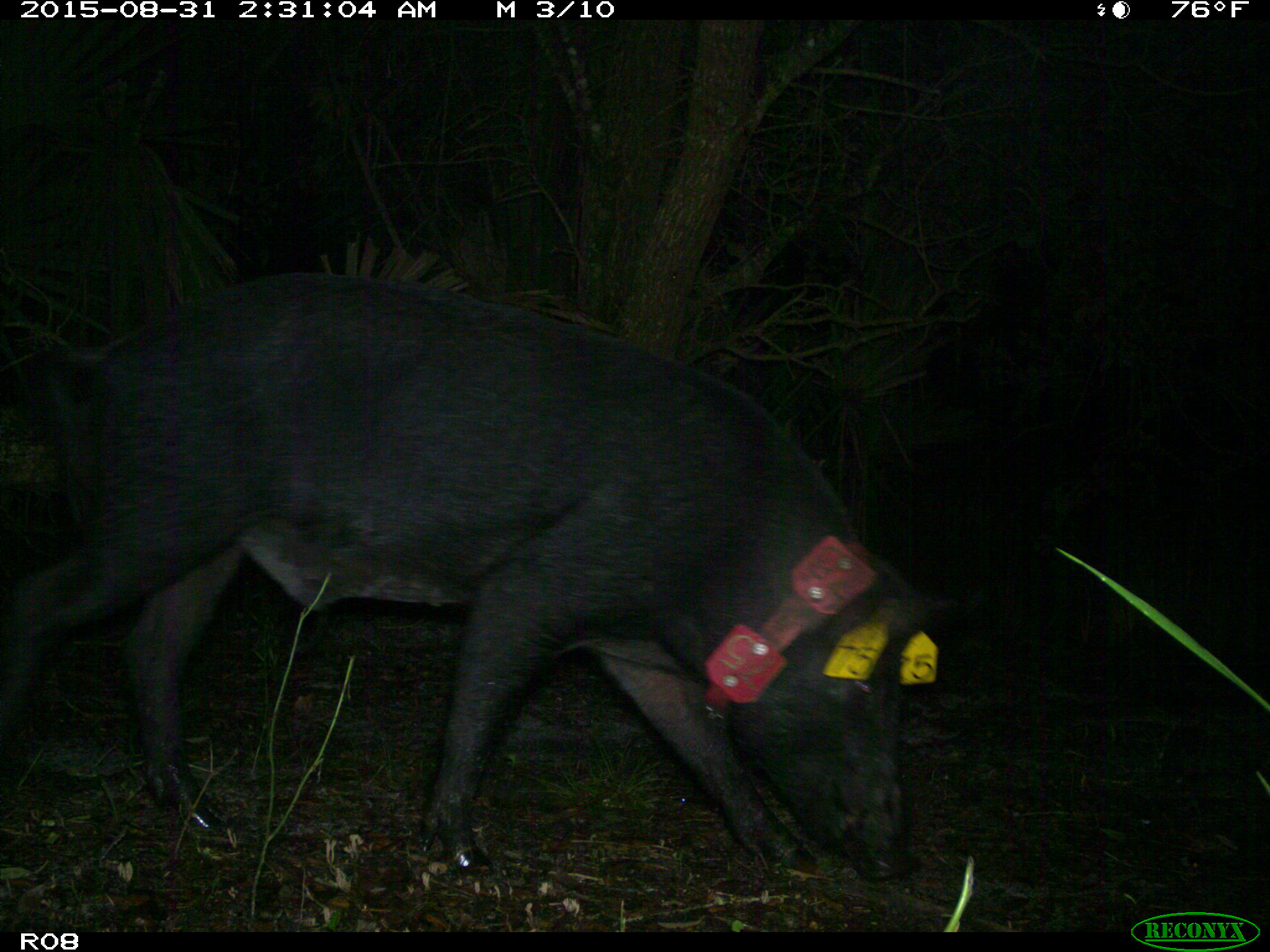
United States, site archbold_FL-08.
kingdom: Animalia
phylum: Chordata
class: Mammalia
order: Artiodactyla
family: Suidae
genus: Sus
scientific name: Sus scrofa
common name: wild boar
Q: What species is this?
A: Sus scrofa (wild boar).